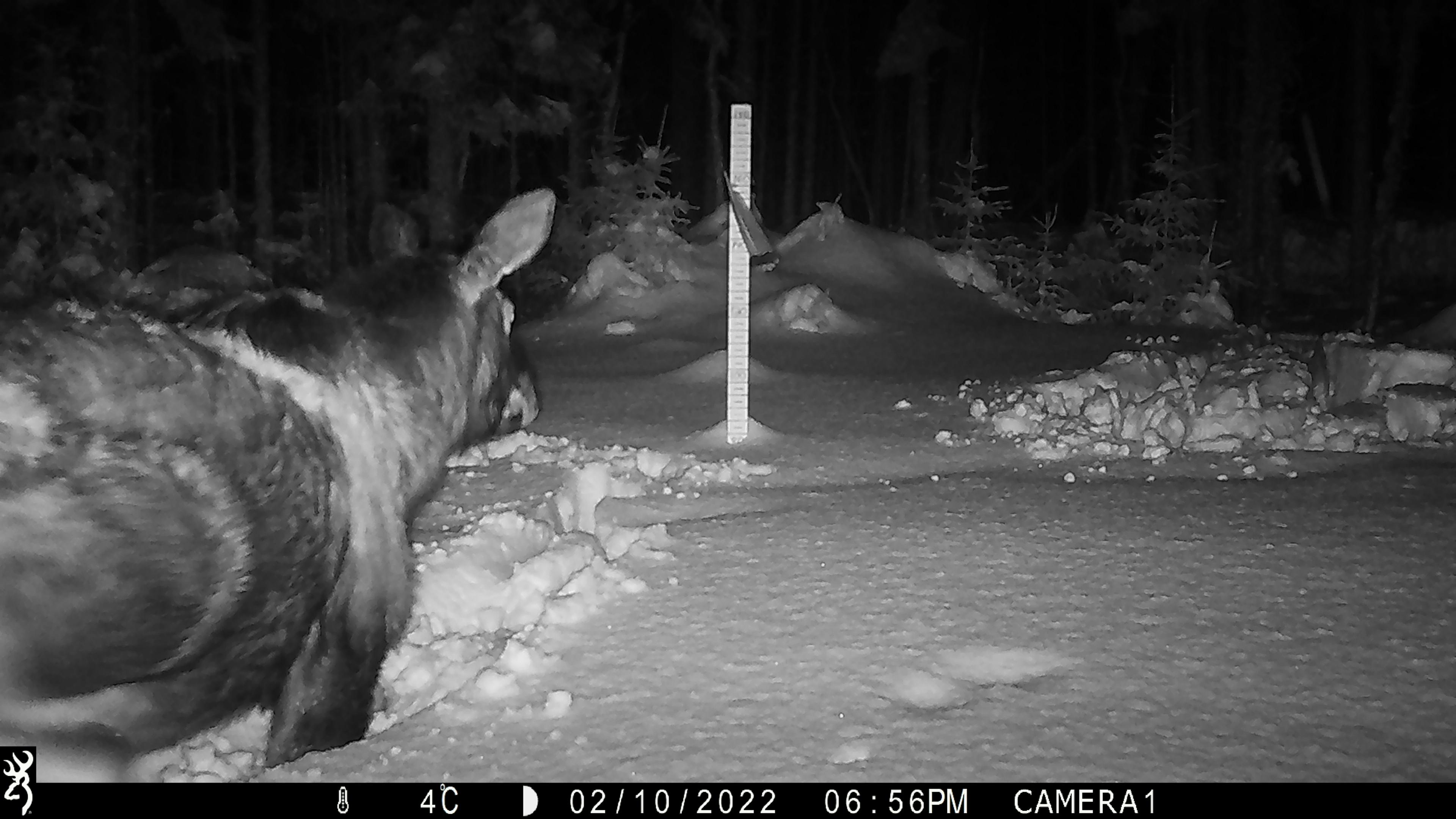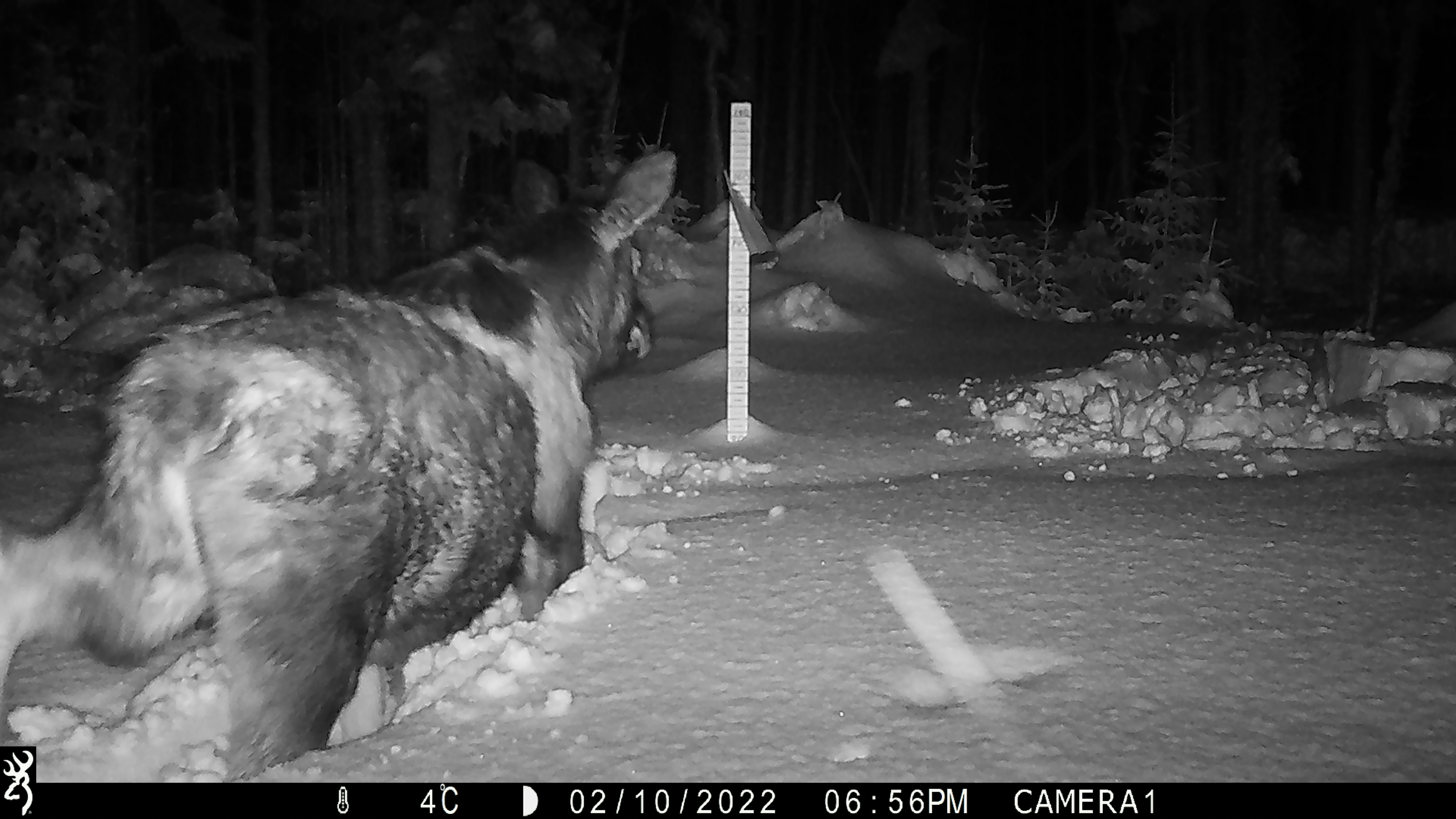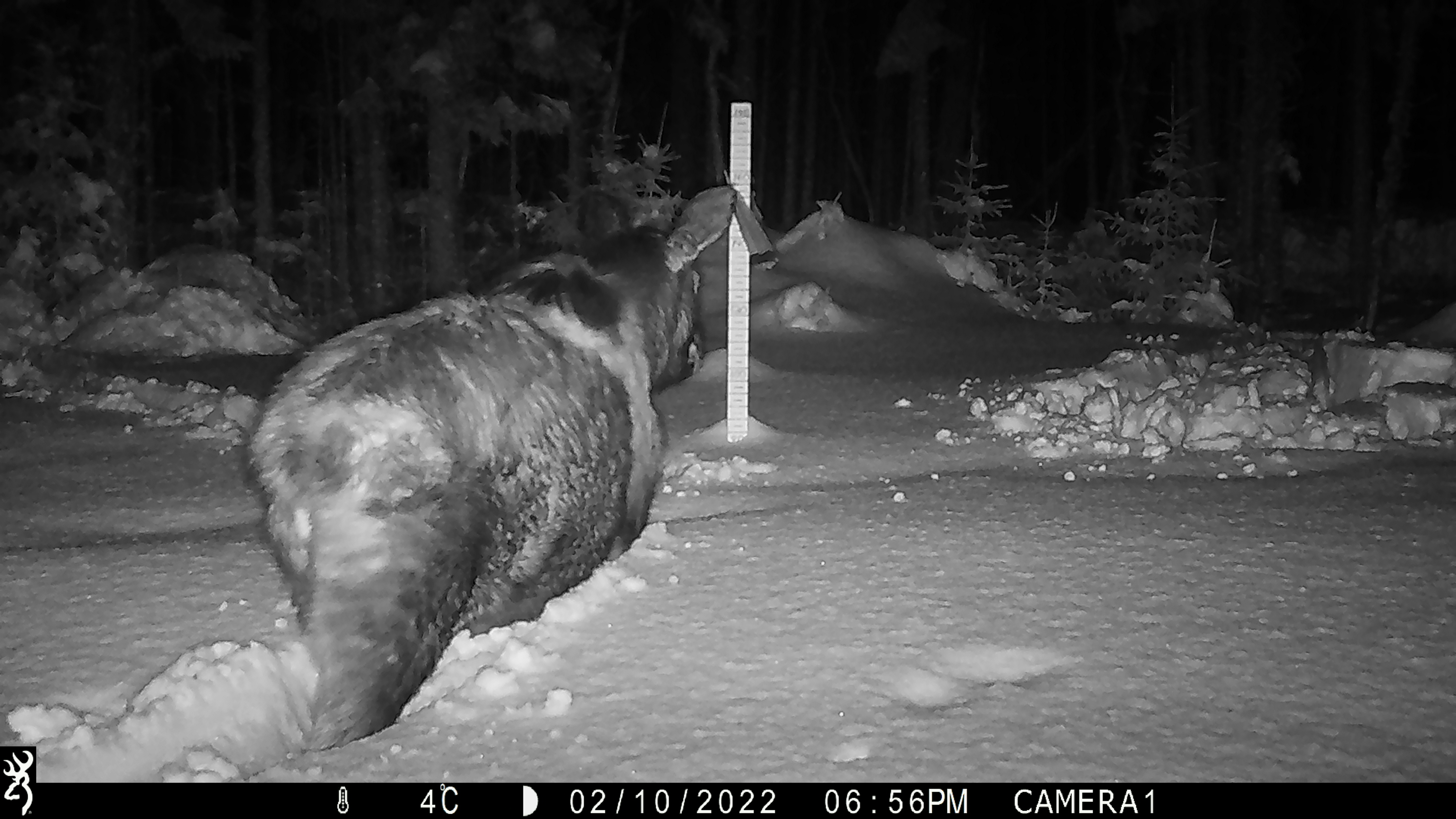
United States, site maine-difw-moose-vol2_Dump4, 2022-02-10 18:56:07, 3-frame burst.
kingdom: Animalia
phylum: Chordata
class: Mammalia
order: Artiodactyla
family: Cervidae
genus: Alces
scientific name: Alces alces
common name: moose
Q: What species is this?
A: Moose (Alces alces).